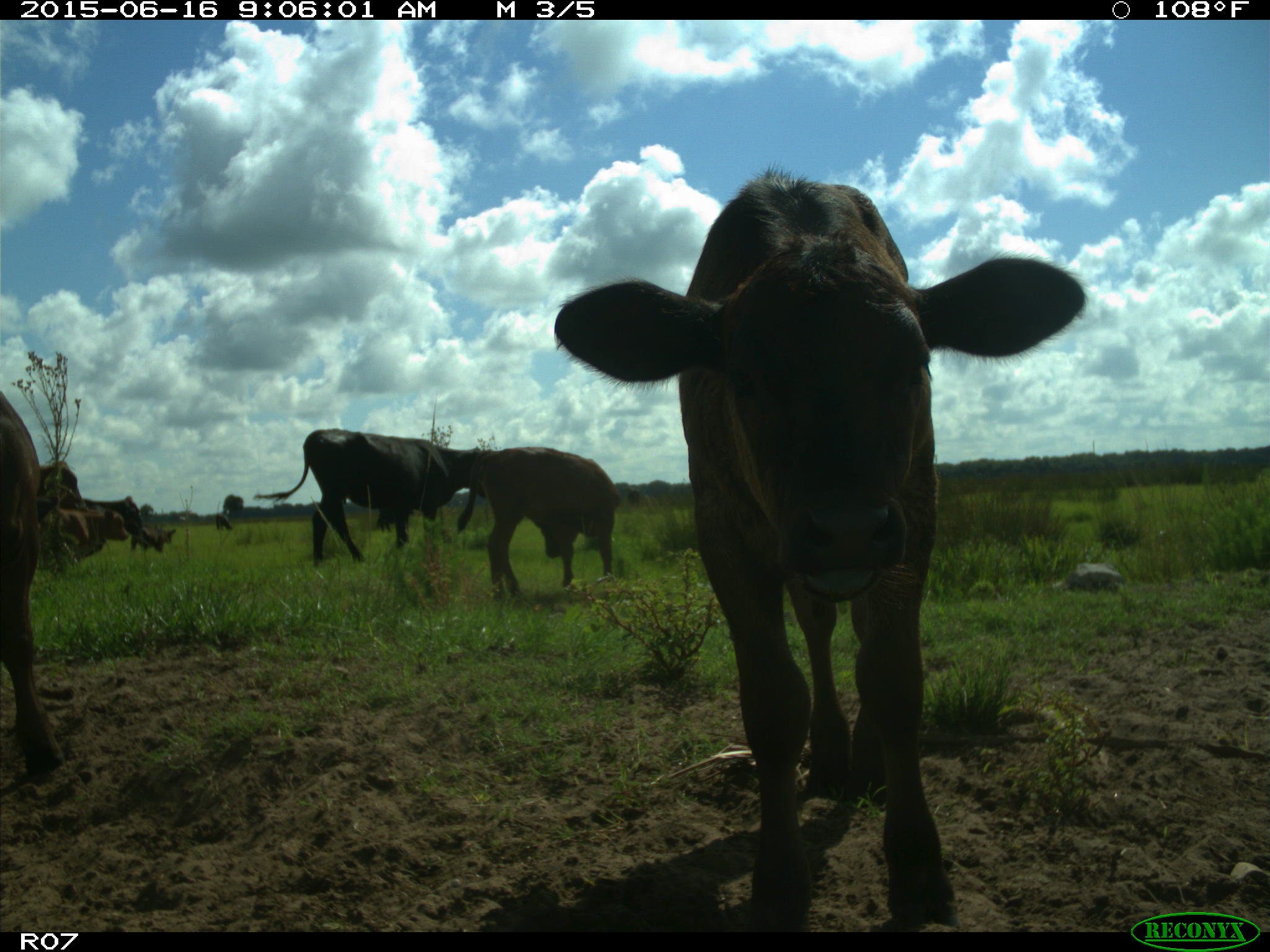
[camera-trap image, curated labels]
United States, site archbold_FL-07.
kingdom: Animalia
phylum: Chordata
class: Mammalia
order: Artiodactyla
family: Bovidae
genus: Bos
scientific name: Bos taurus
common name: domestic cow